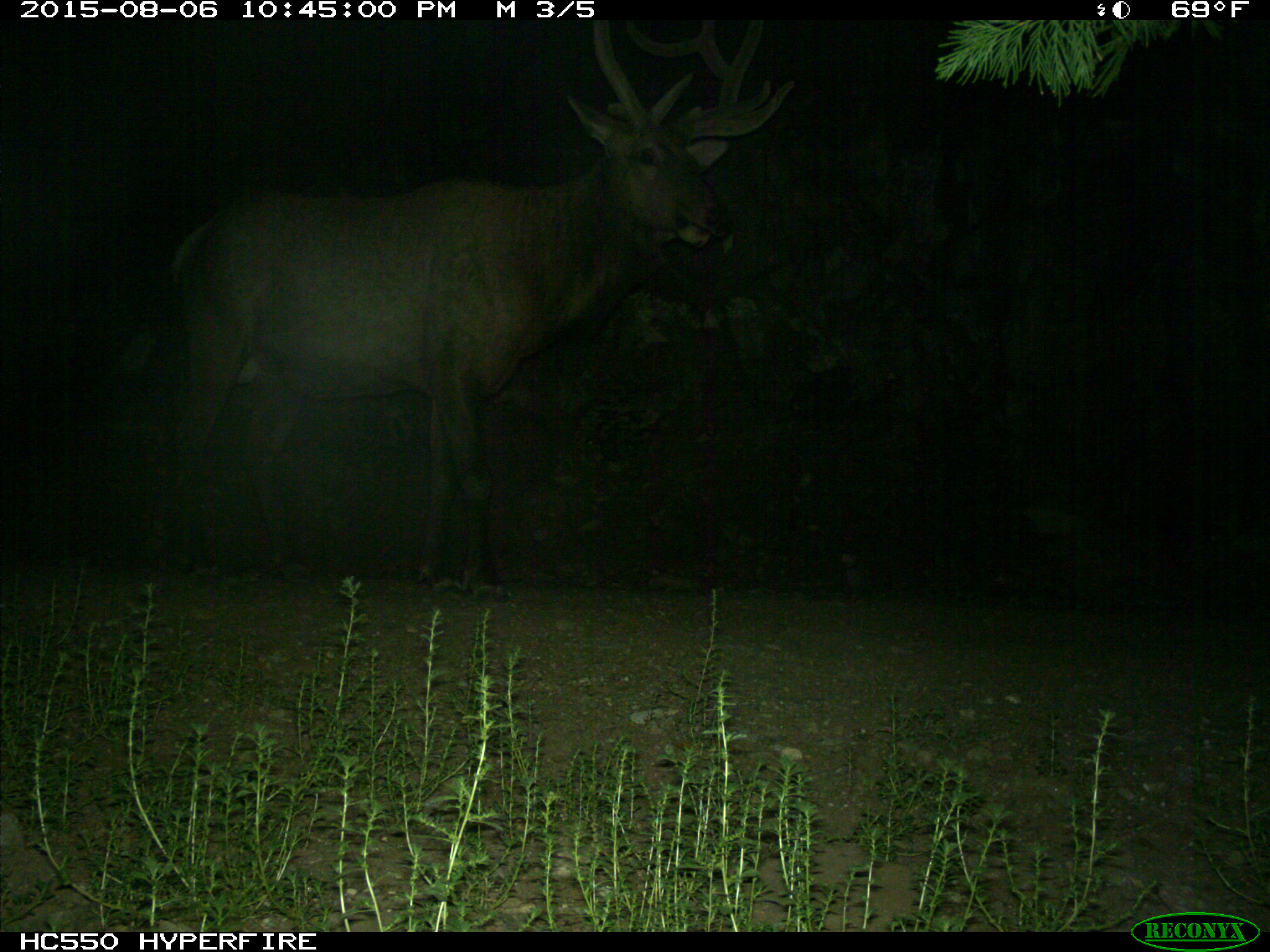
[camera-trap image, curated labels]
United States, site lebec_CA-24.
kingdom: Animalia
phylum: Chordata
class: Mammalia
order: Artiodactyla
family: Cervidae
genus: Cervus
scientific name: Cervus canadensis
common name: elk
Cervus canadensis (elk).